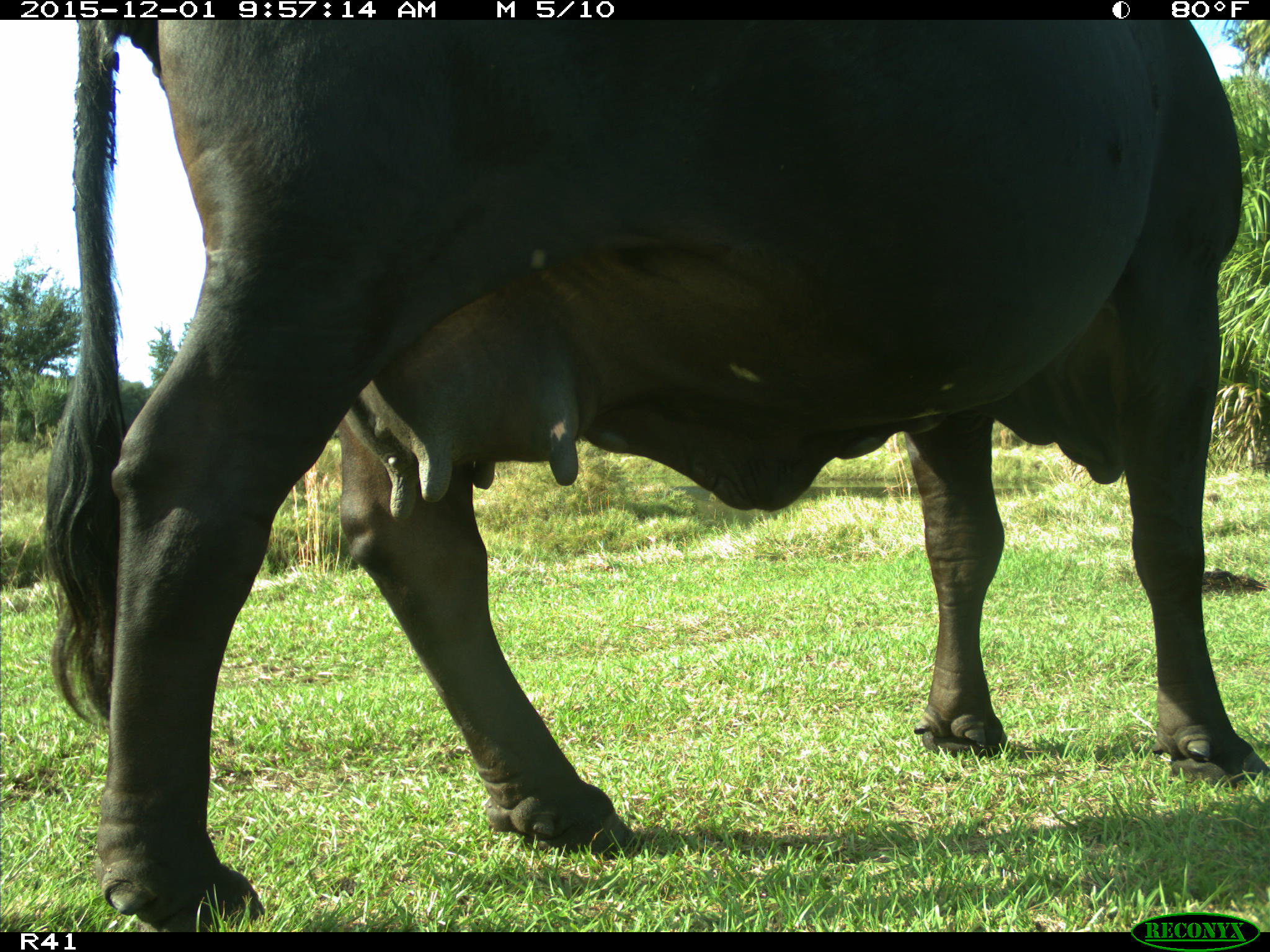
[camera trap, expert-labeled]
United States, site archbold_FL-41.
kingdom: Animalia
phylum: Chordata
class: Mammalia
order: Artiodactyla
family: Bovidae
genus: Bos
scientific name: Bos taurus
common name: domestic cow